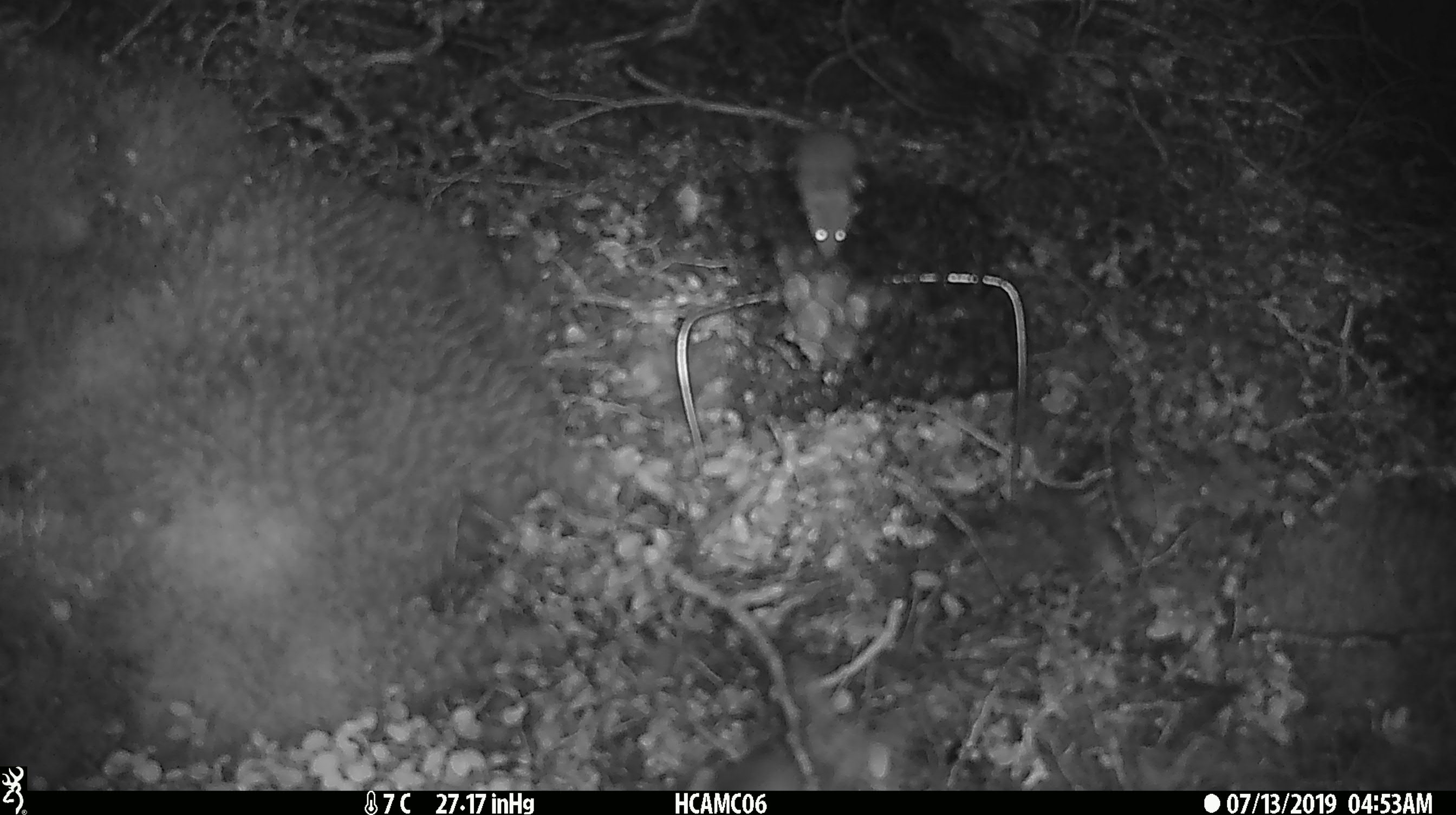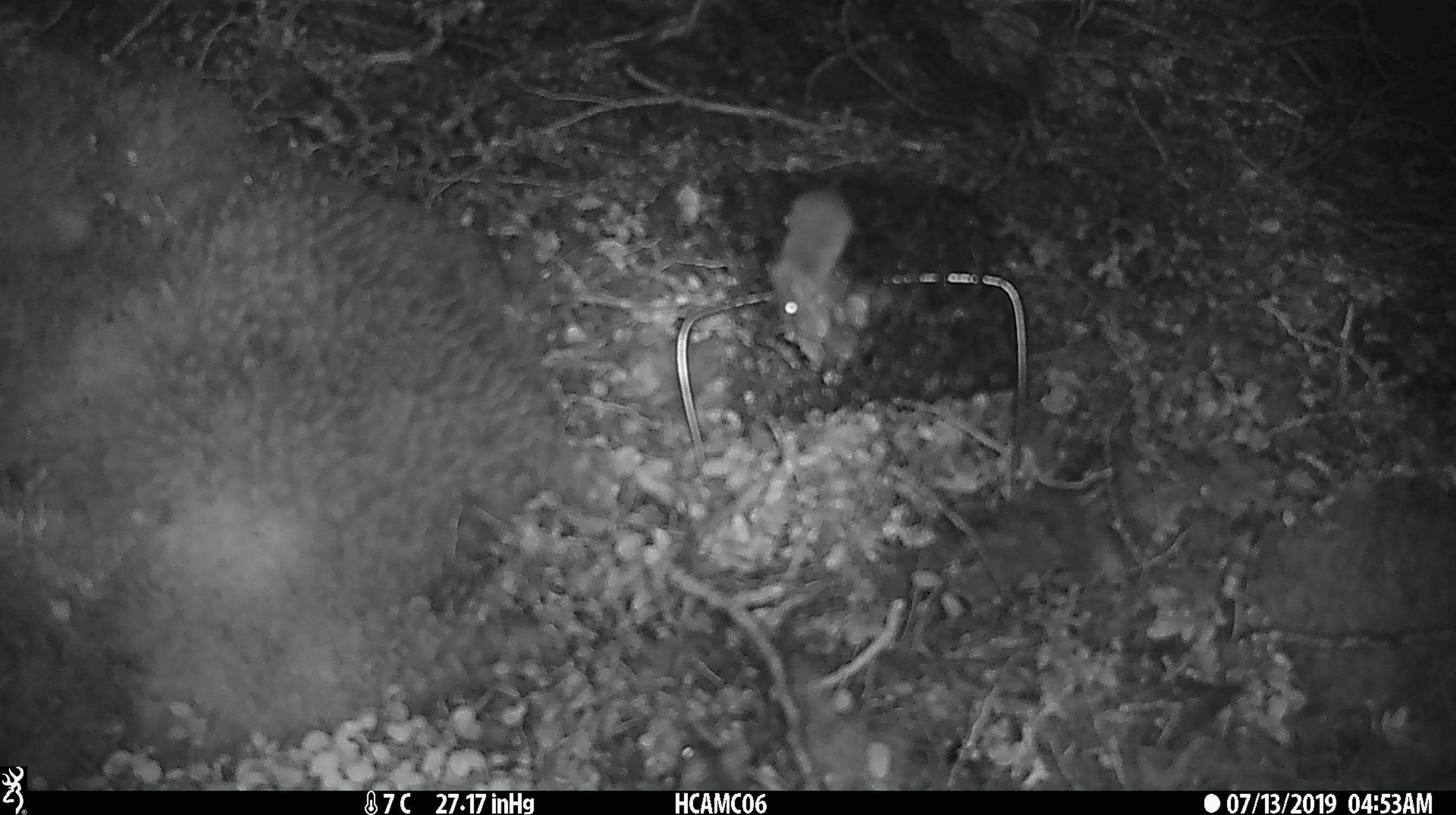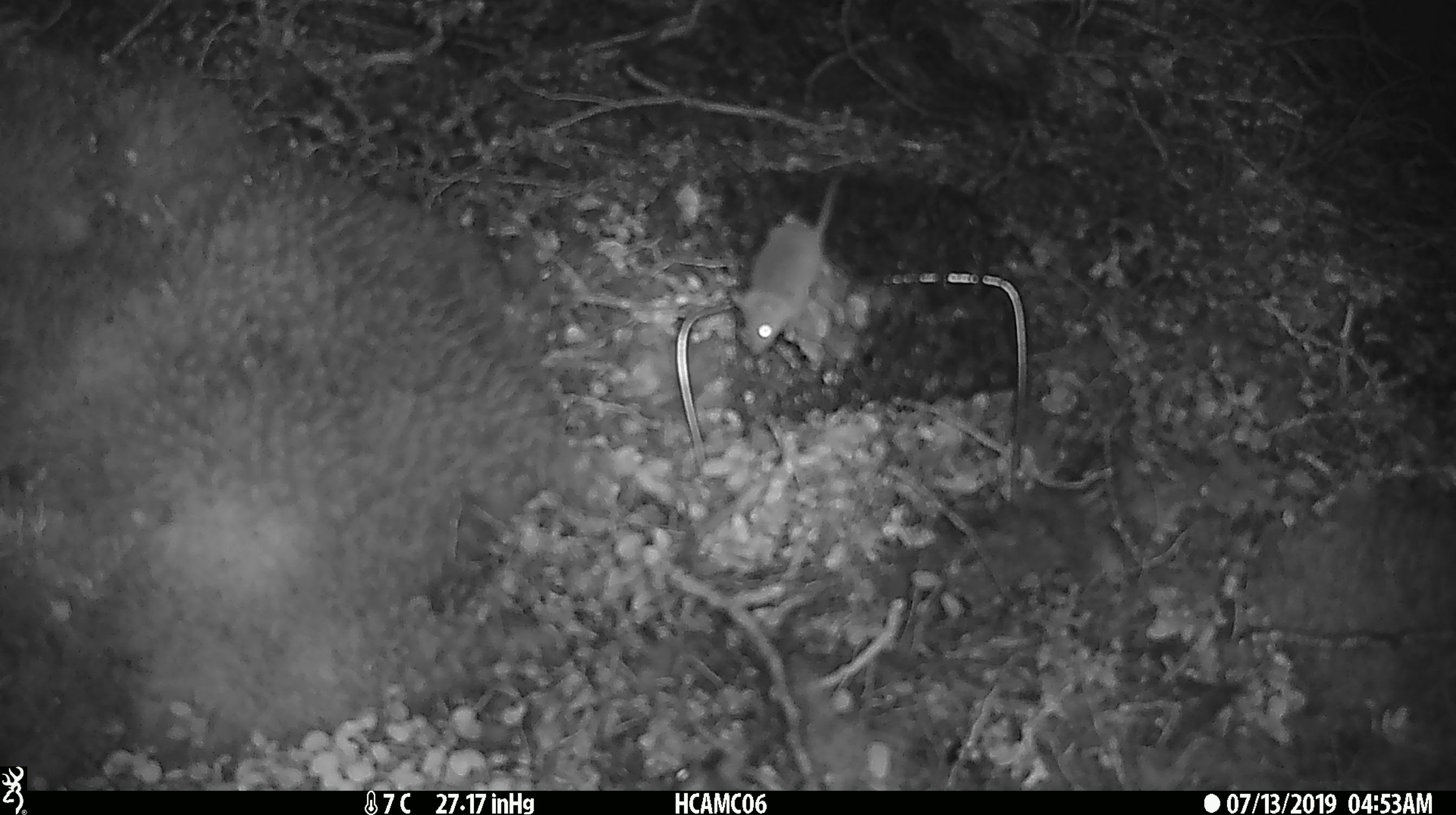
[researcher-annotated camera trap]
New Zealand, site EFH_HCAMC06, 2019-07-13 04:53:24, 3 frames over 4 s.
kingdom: Animalia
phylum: Chordata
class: Mammalia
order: Rodentia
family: Muridae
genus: Mus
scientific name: Mus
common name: mouse